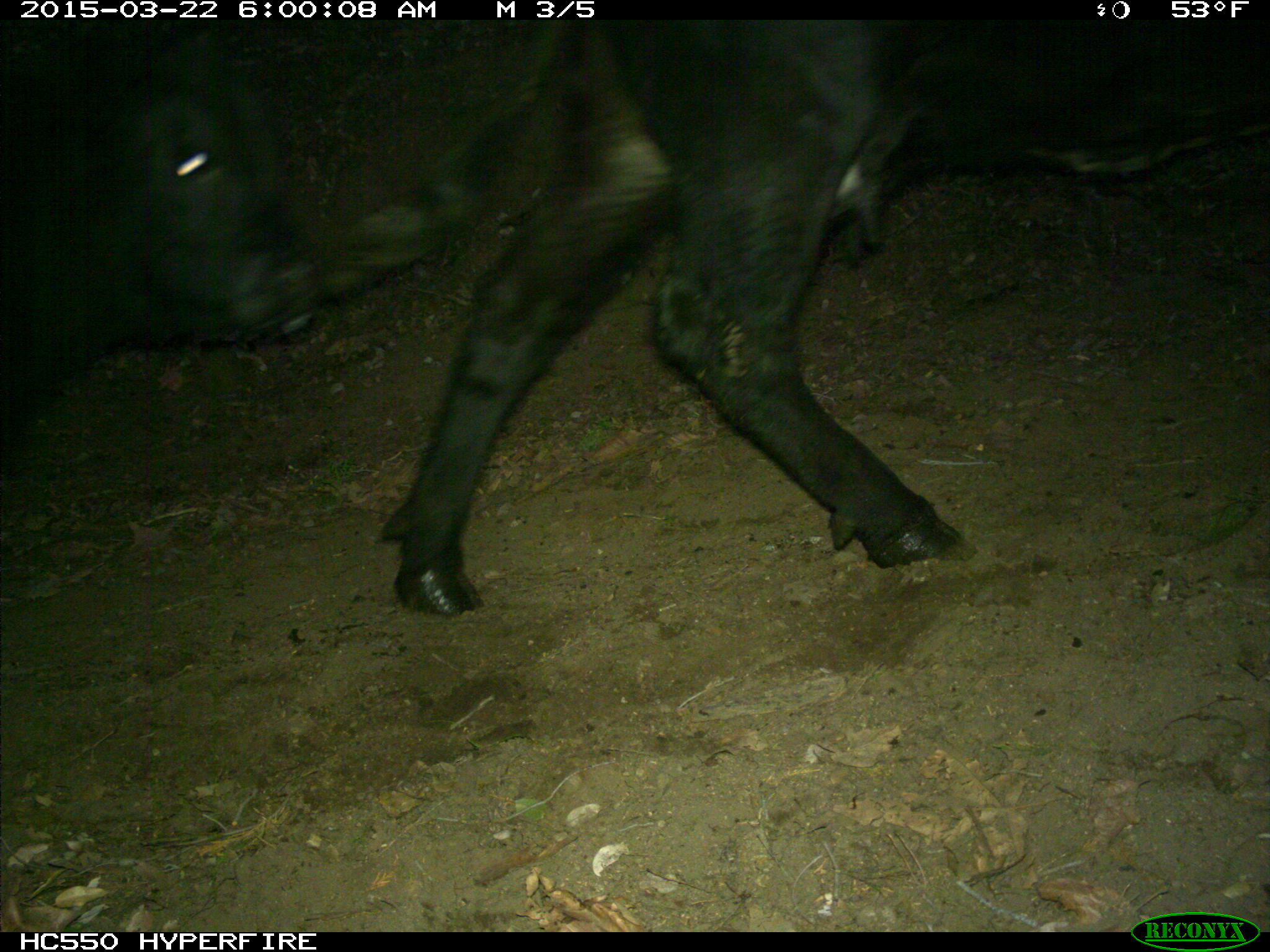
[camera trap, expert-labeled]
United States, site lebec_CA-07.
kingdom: Animalia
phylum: Chordata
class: Mammalia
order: Artiodactyla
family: Bovidae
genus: Bos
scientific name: Bos taurus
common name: domestic cow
Bos taurus (domestic cow).